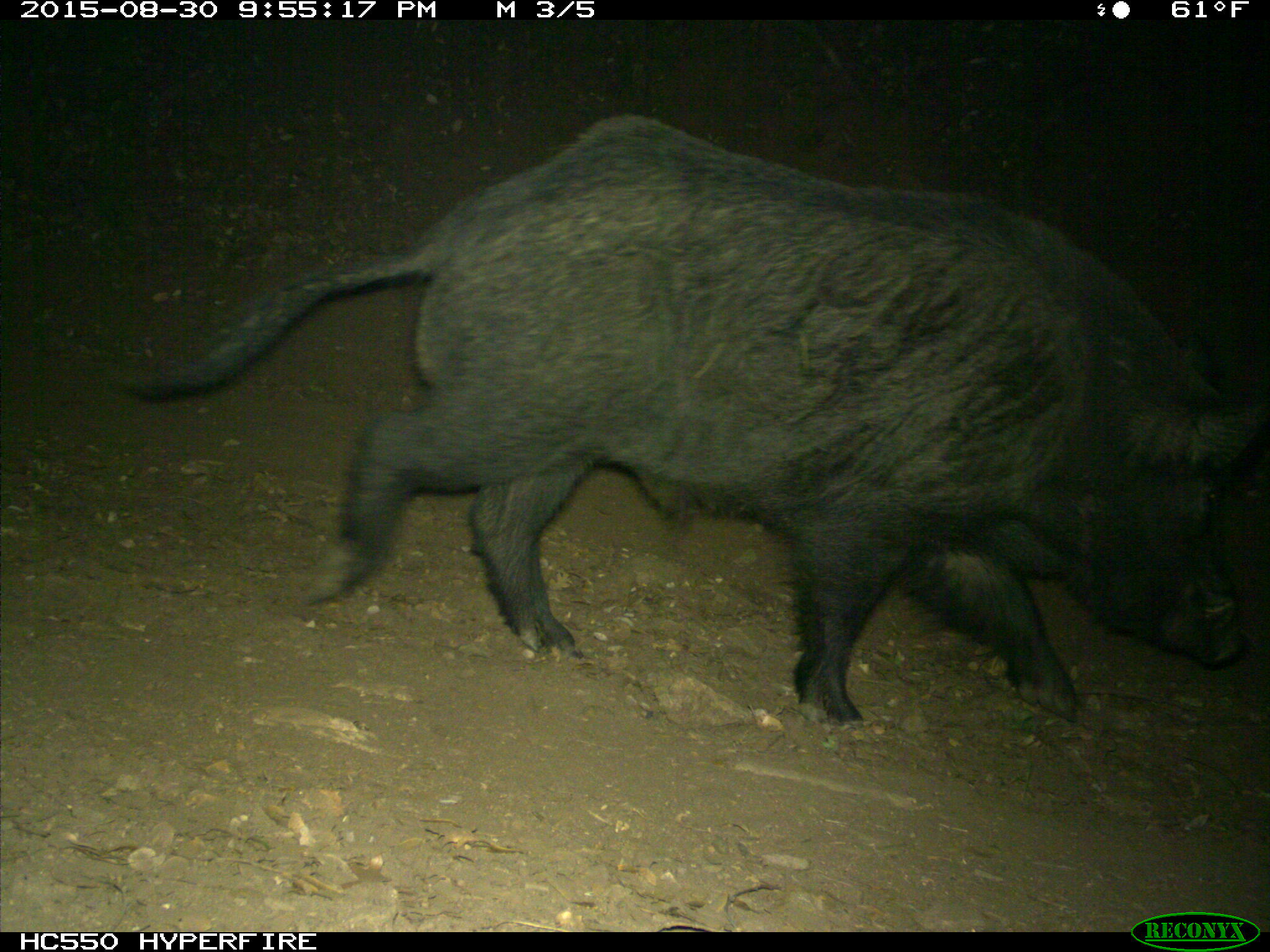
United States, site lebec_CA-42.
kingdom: Animalia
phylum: Chordata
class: Mammalia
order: Artiodactyla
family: Suidae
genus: Sus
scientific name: Sus scrofa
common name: wild boar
Sus scrofa (wild boar).